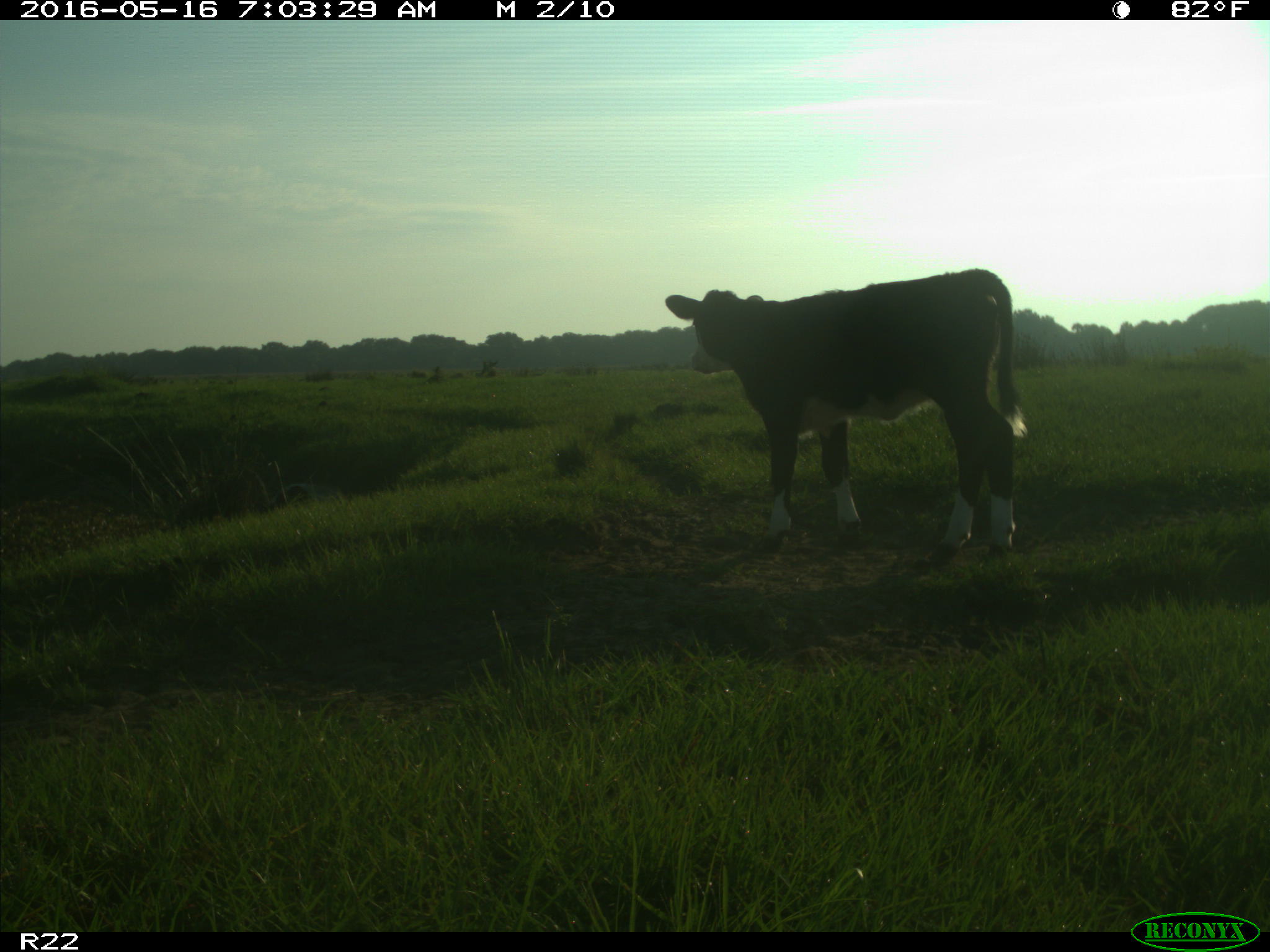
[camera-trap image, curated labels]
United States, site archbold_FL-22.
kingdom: Animalia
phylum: Chordata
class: Mammalia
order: Artiodactyla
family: Bovidae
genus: Bos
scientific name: Bos taurus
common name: domestic cow